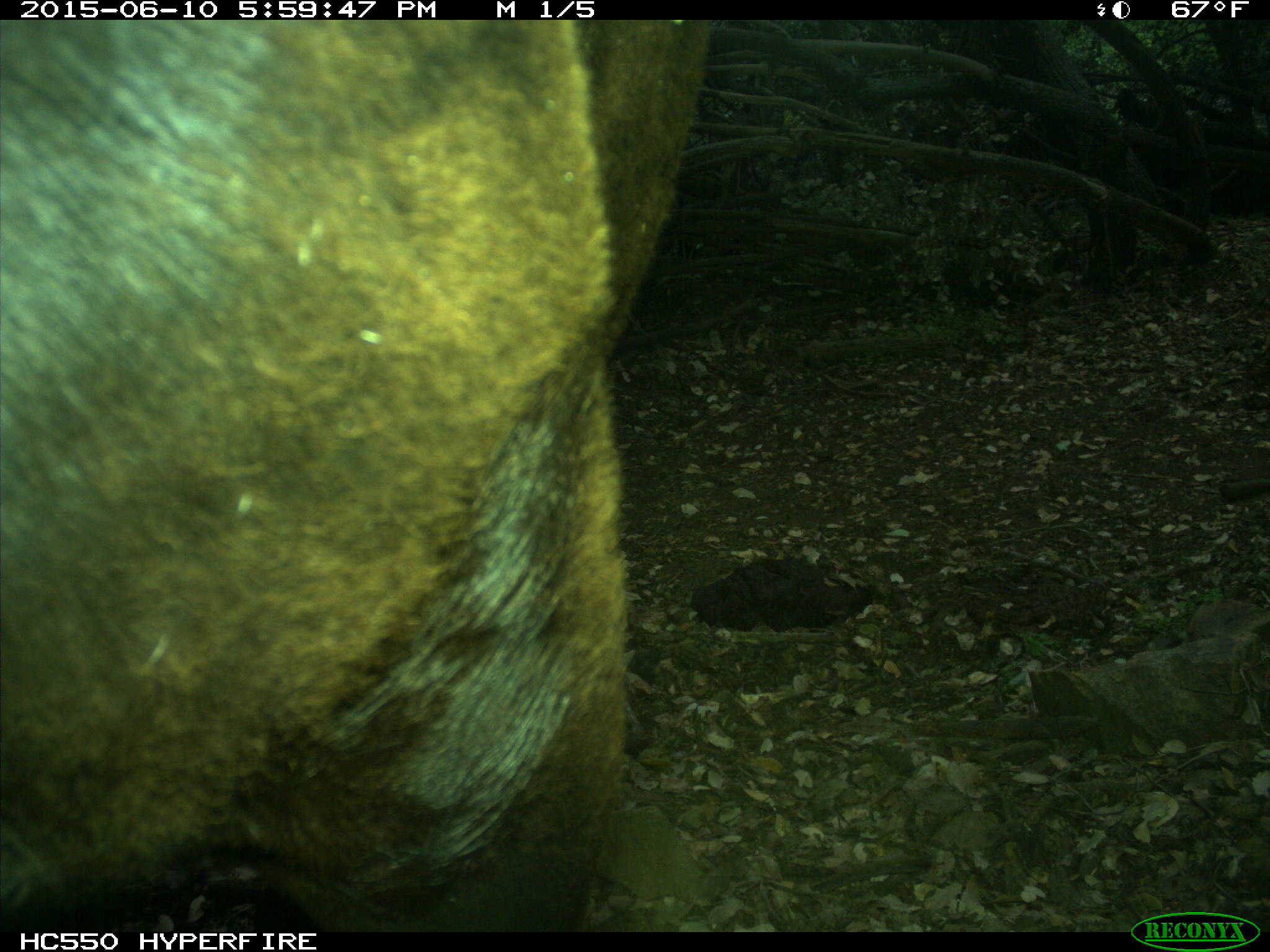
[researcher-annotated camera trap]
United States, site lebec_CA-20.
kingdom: Animalia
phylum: Chordata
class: Mammalia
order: Artiodactyla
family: Bovidae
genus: Bos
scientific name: Bos taurus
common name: domestic cow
Bos taurus (domestic cow).